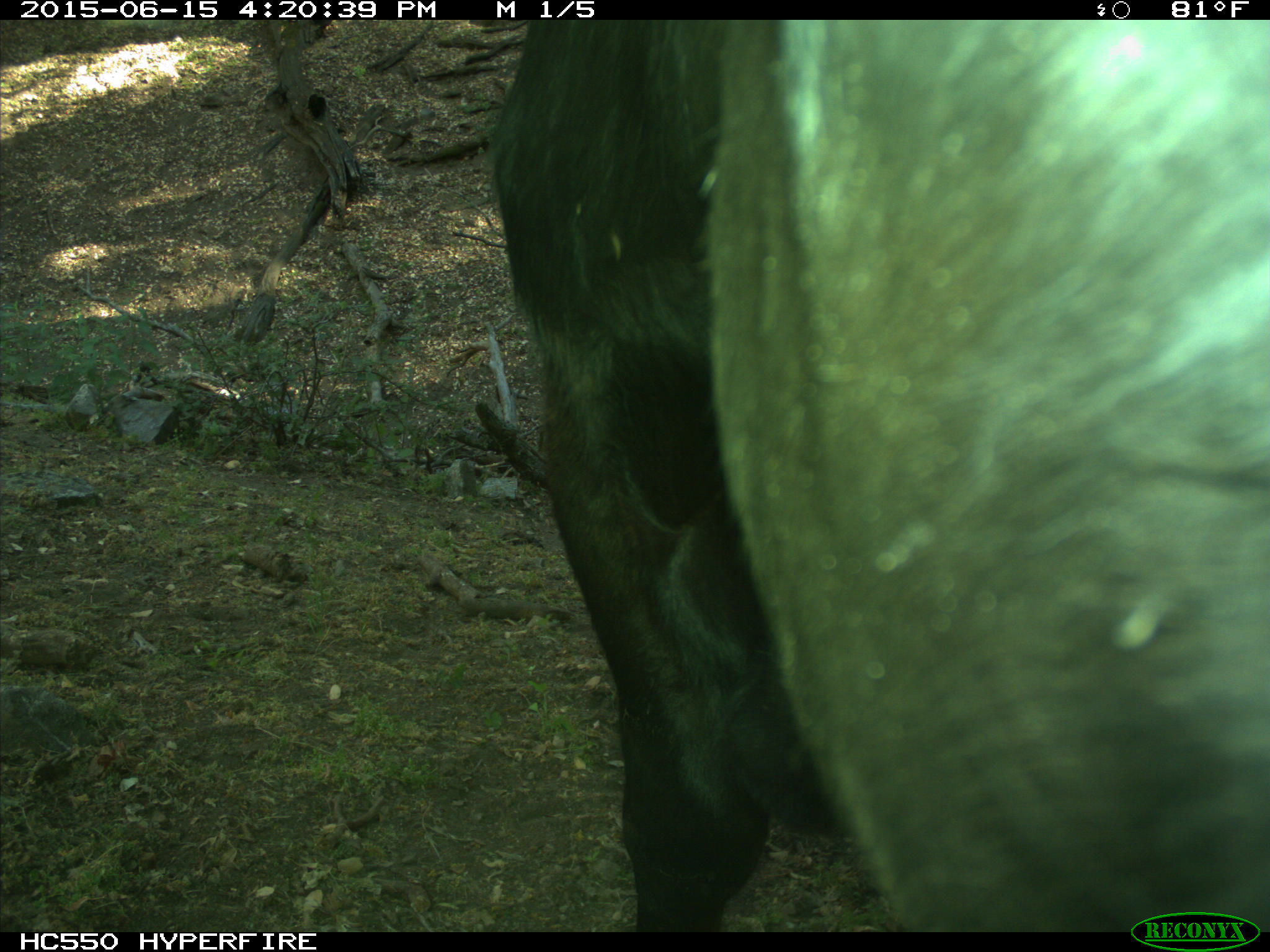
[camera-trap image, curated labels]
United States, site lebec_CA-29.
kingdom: Animalia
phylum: Chordata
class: Mammalia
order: Artiodactyla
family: Bovidae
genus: Bos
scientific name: Bos taurus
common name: domestic cow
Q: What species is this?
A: Bos taurus (domestic cow).